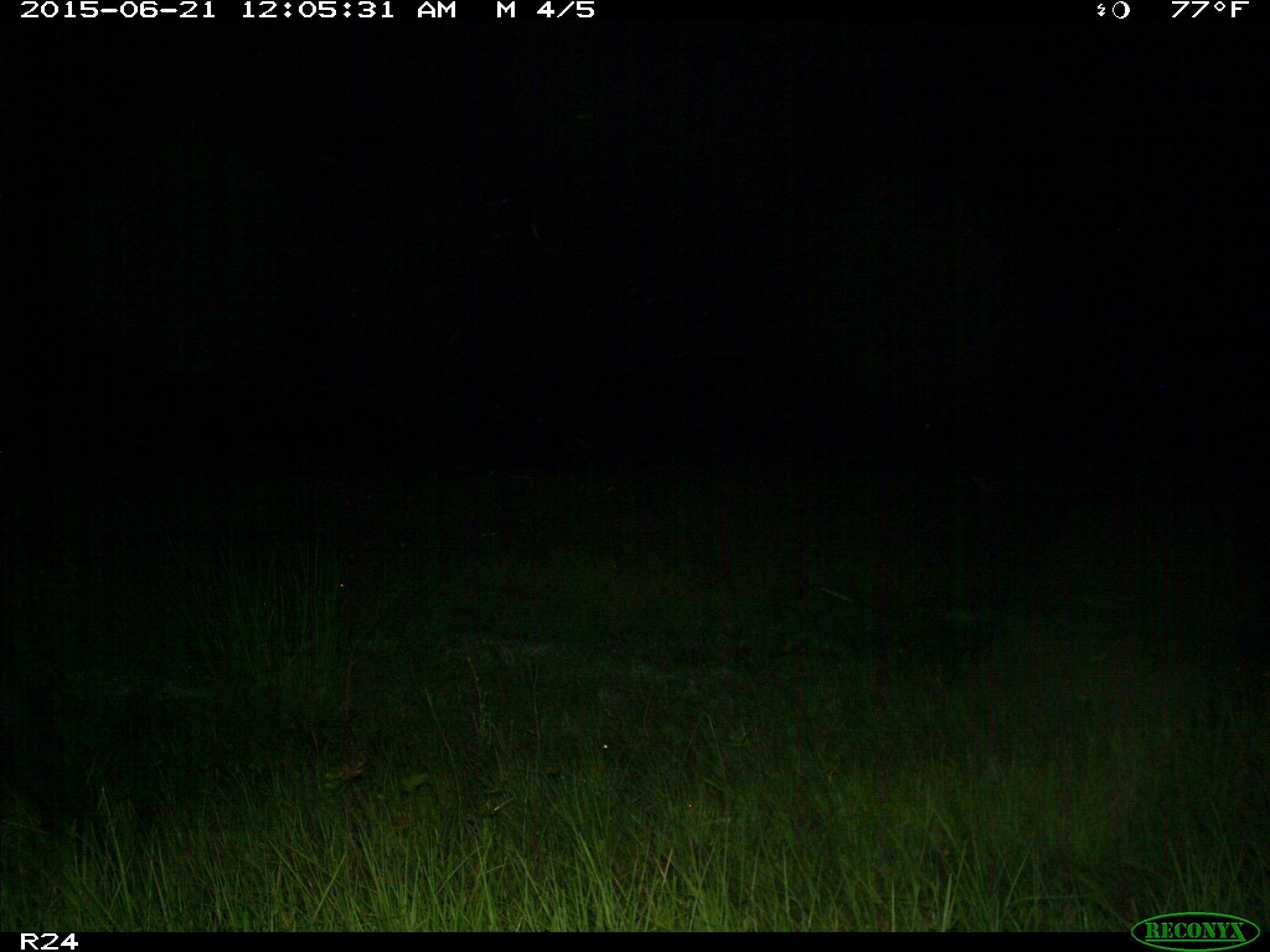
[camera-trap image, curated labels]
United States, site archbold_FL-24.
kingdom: Animalia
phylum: Chordata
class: Mammalia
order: Artiodactyla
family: Bovidae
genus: Bos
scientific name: Bos taurus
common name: domestic cow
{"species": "Bos taurus (domestic cow)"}